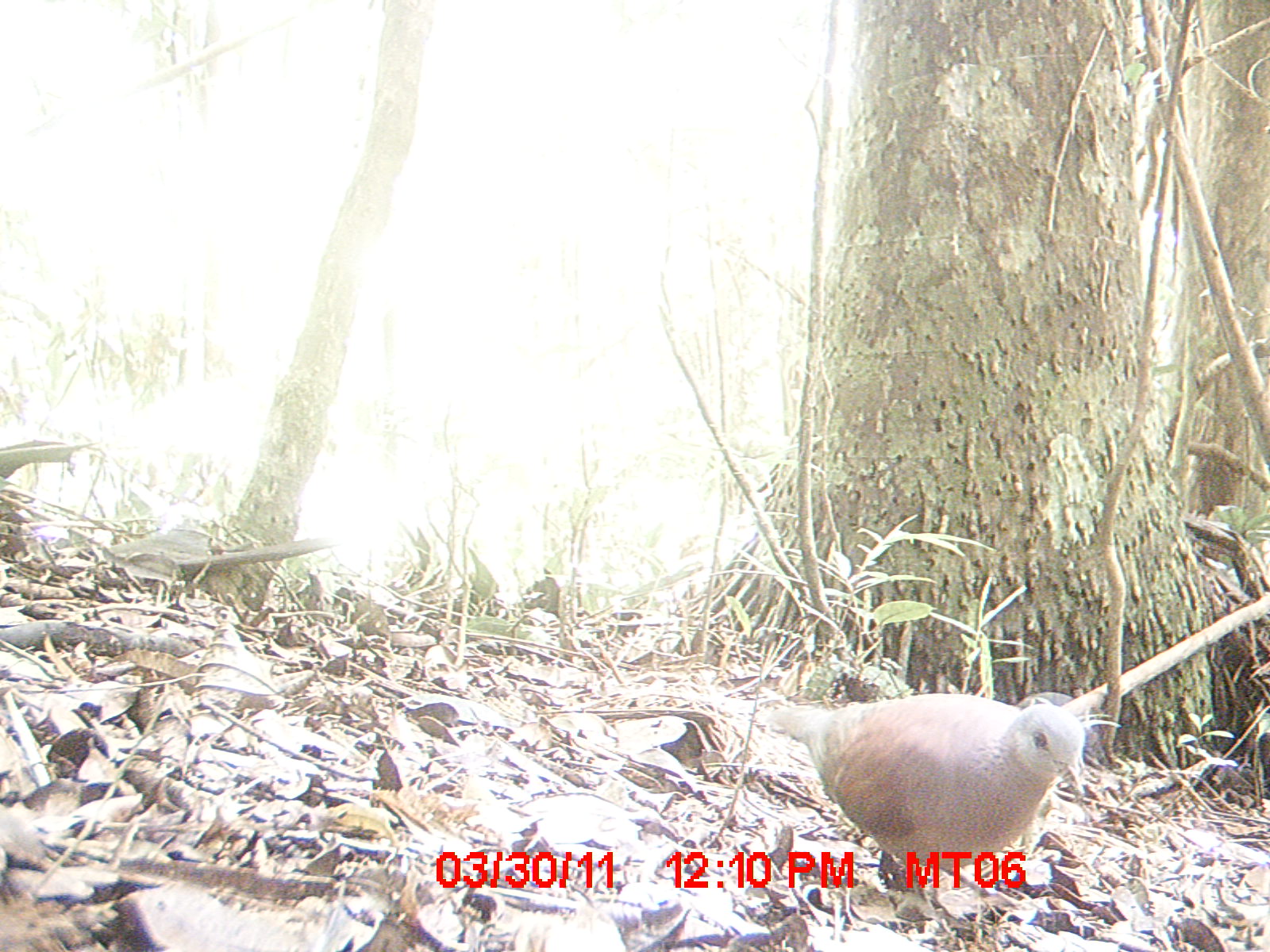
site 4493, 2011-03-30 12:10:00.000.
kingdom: Animalia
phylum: Chordata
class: Mammalia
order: Rodentia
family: Nesomyidae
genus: Eliurus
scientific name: Eliurus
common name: eliurus rat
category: eliurus spp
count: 1